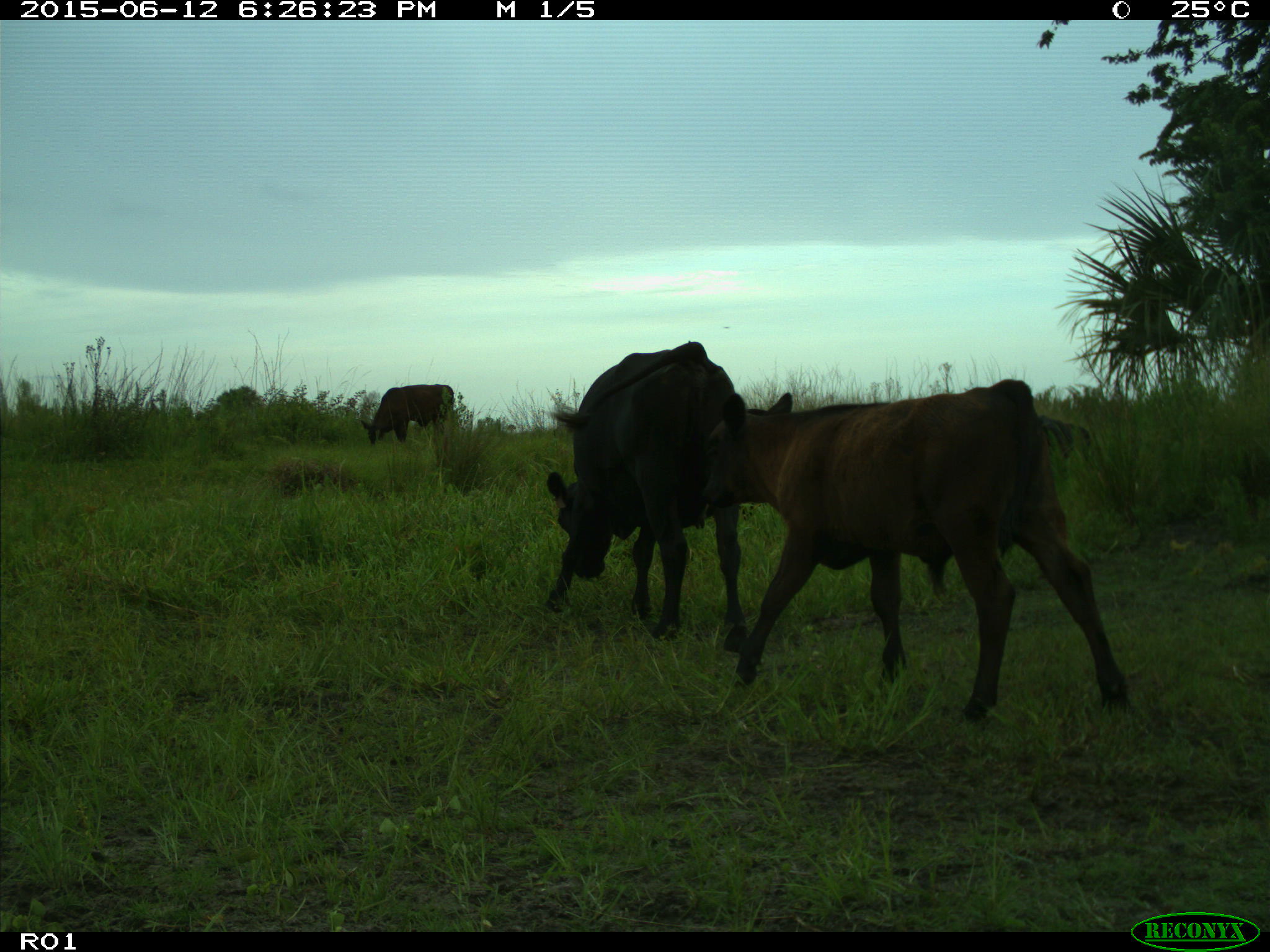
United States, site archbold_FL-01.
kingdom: Animalia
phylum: Chordata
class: Mammalia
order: Artiodactyla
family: Bovidae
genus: Bos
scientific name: Bos taurus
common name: domestic cow